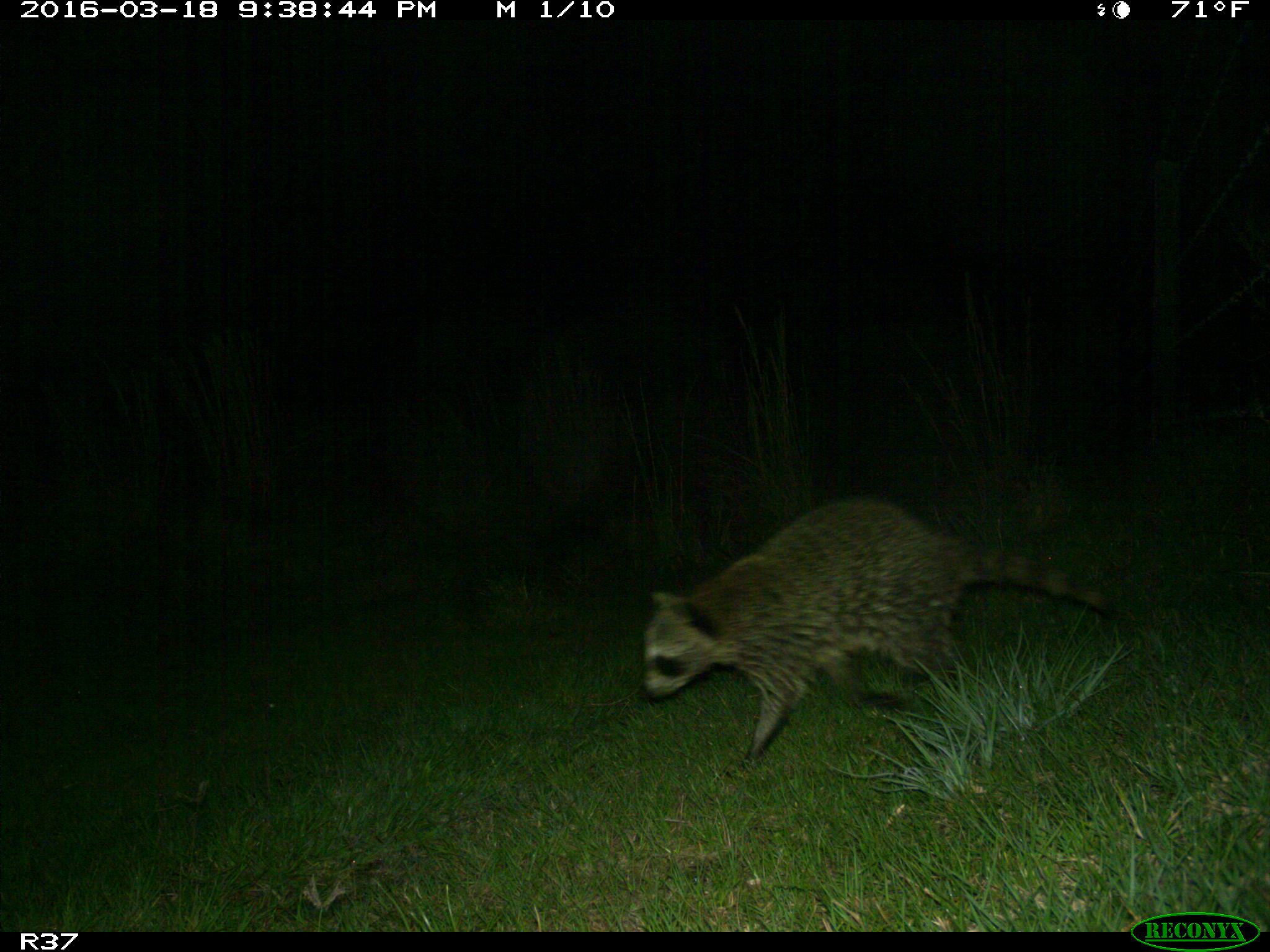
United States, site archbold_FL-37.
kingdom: Animalia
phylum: Chordata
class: Mammalia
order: Carnivora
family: Procyonidae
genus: Procyon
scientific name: Procyon lotor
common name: common raccoon